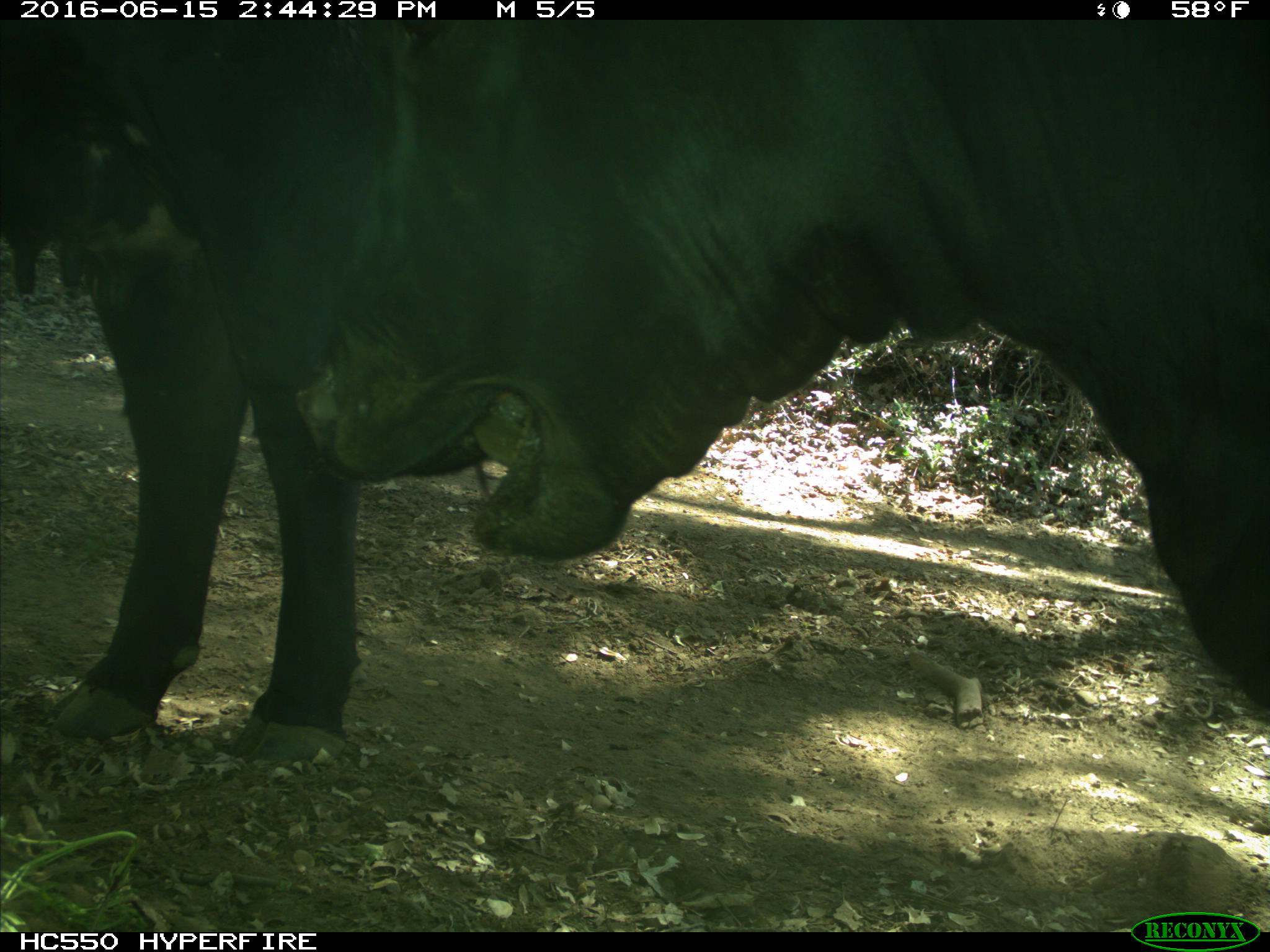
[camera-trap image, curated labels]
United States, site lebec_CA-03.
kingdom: Animalia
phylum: Chordata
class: Mammalia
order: Artiodactyla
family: Bovidae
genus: Bos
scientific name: Bos taurus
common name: domestic cow